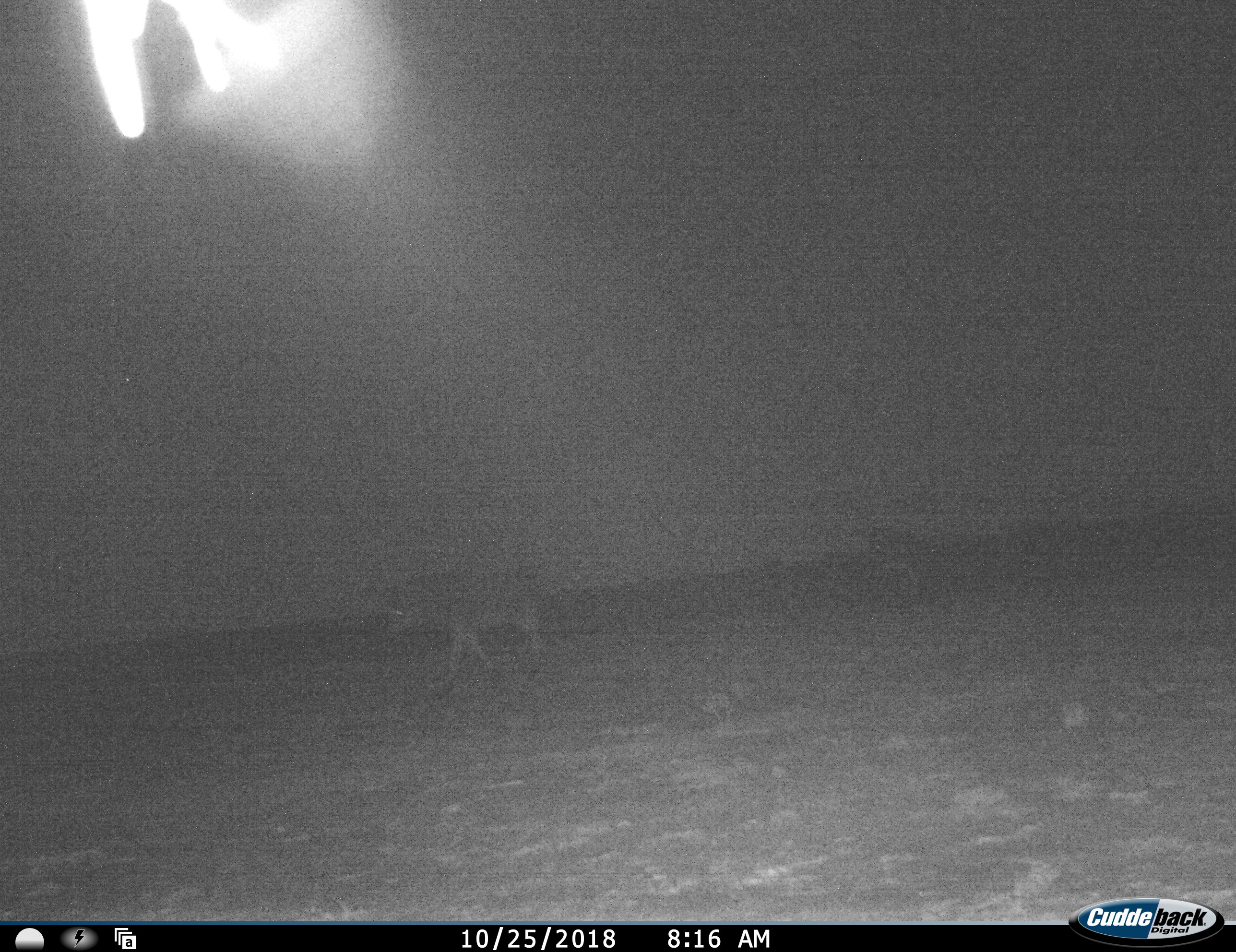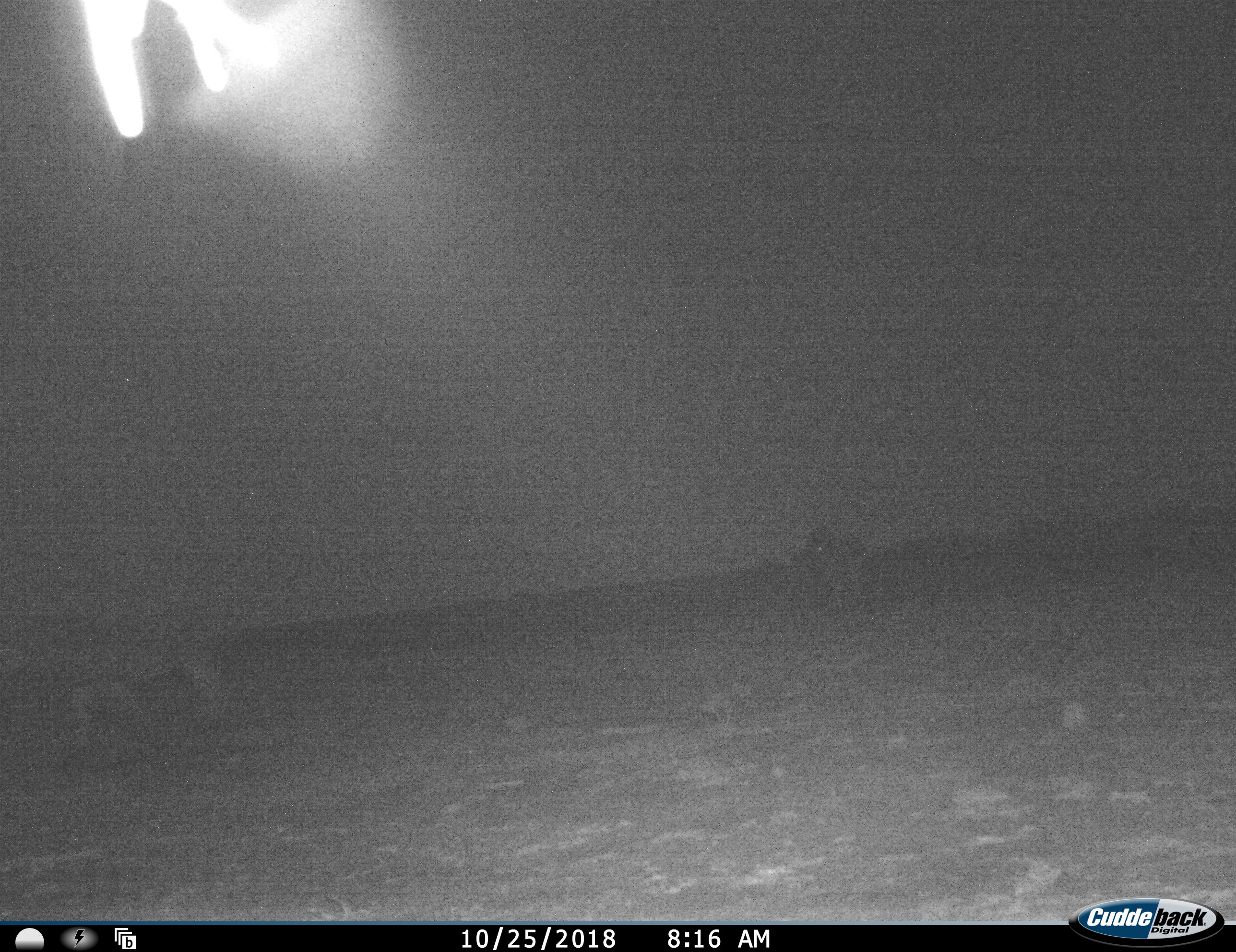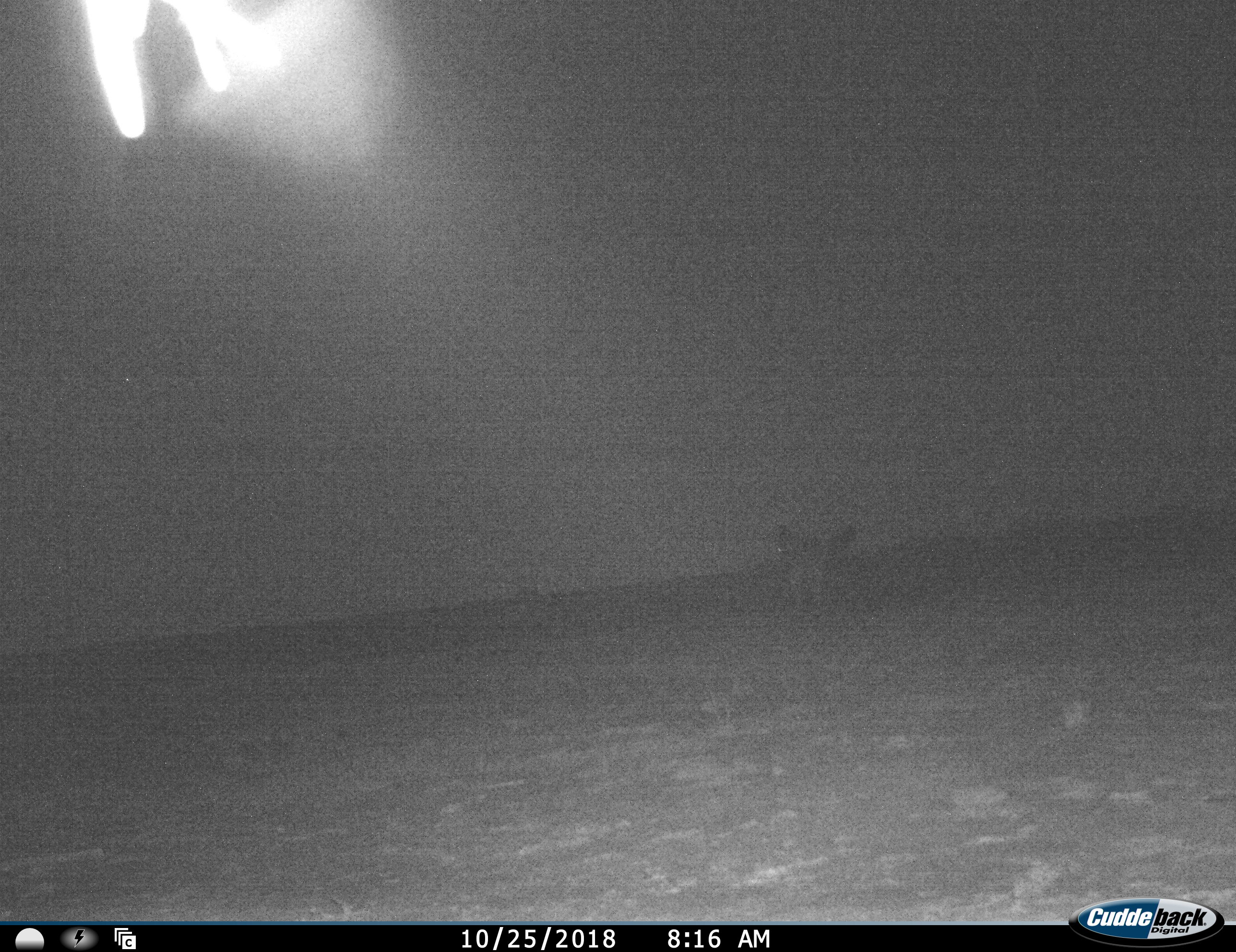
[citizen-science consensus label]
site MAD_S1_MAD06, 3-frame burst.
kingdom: Animalia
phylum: Chordata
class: Mammalia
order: Perissodactyla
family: Equidae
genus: Equus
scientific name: Equus quagga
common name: plains zebra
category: zebraplains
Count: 2.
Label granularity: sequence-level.